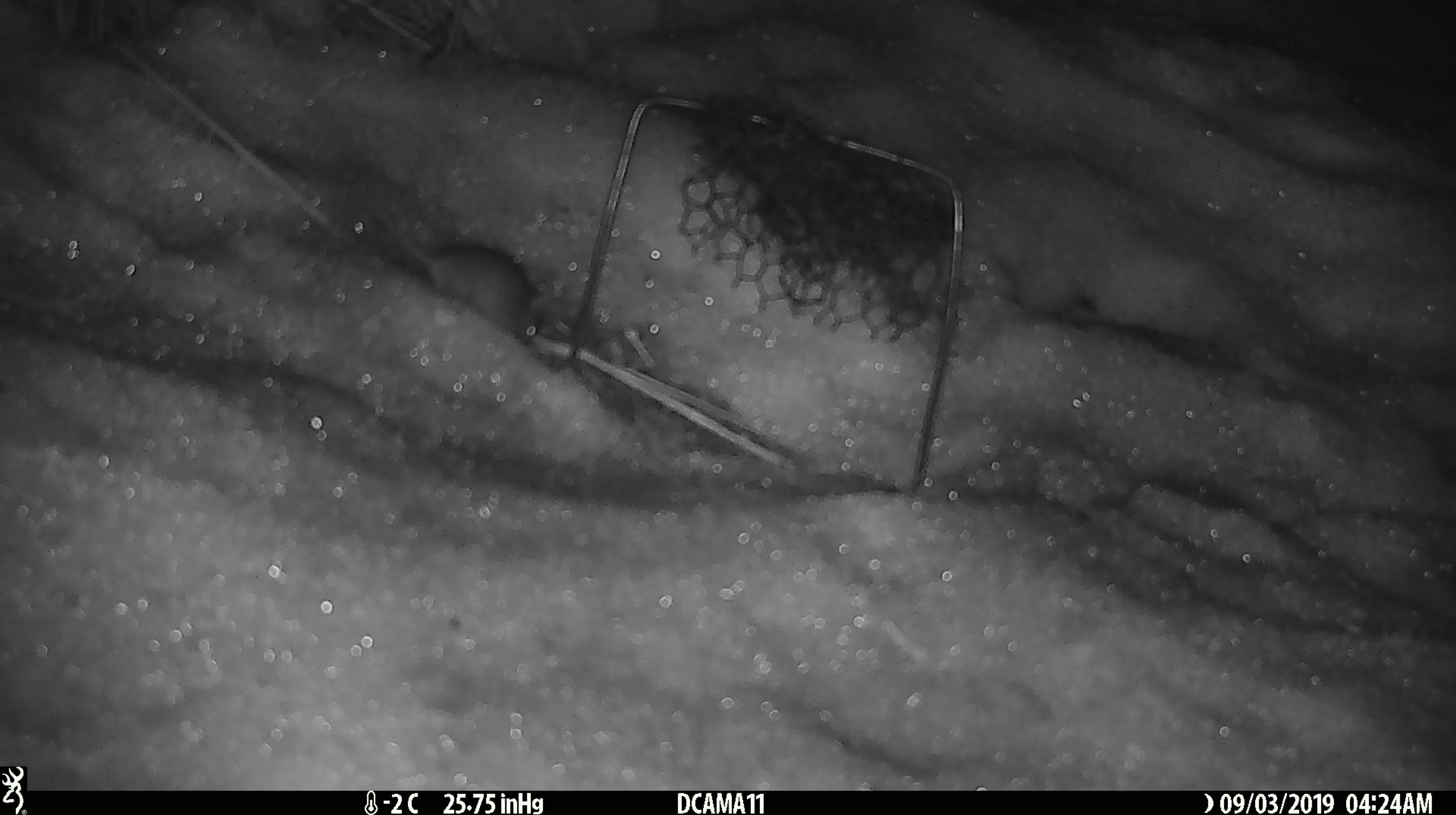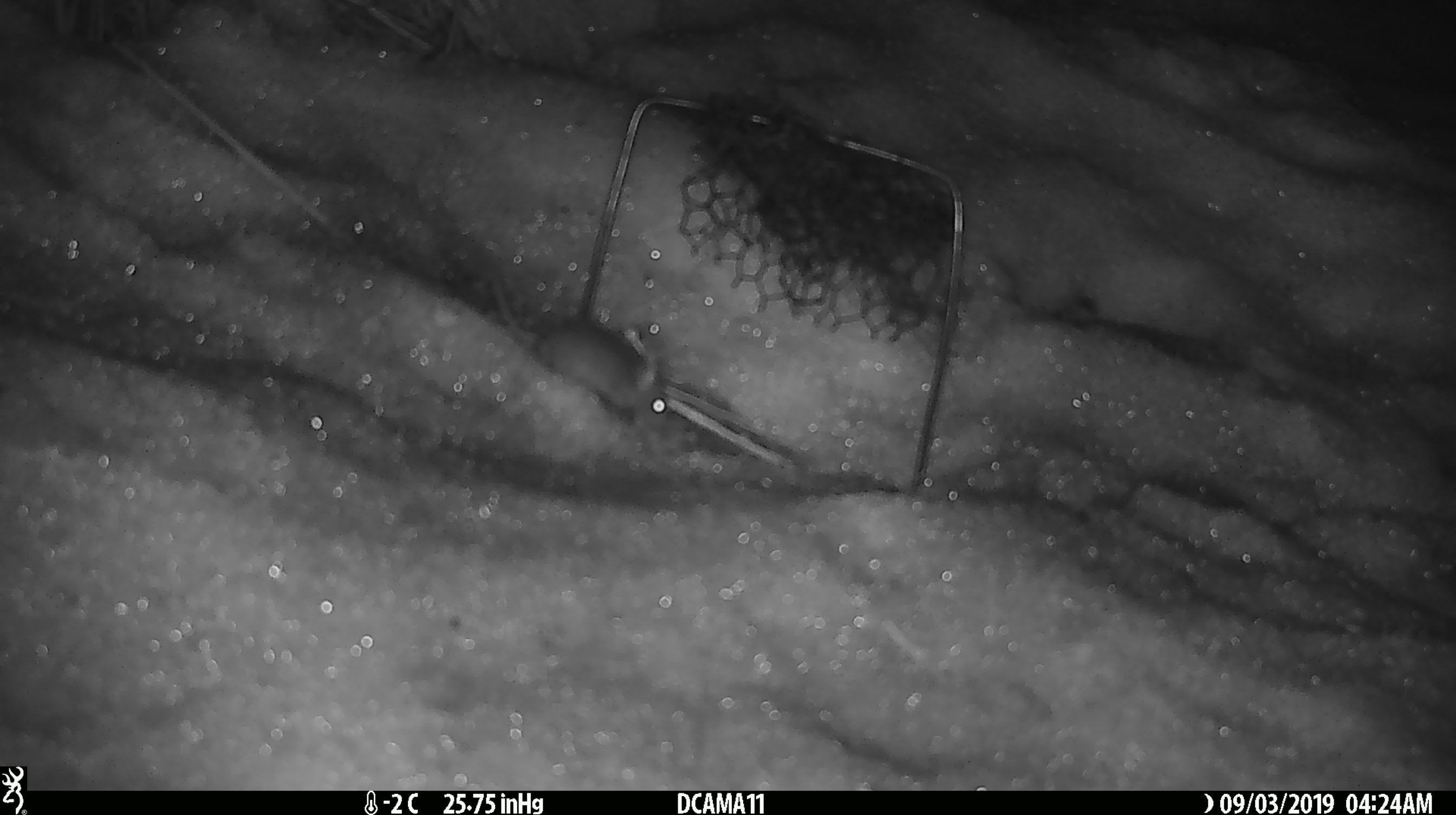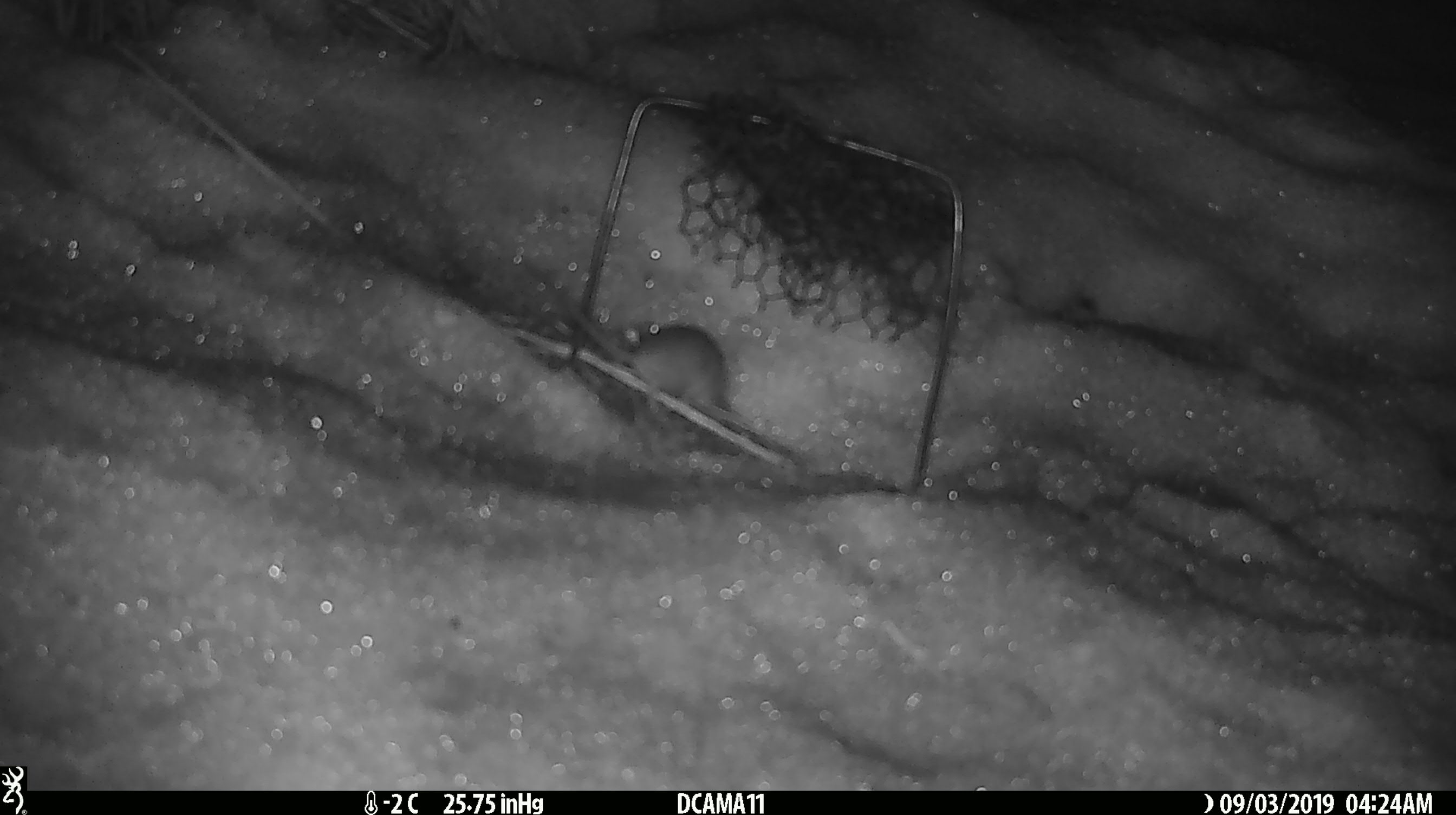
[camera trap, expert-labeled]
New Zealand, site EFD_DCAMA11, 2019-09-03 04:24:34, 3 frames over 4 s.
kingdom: Animalia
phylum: Chordata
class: Mammalia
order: Rodentia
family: Muridae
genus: Mus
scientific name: Mus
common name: mouse